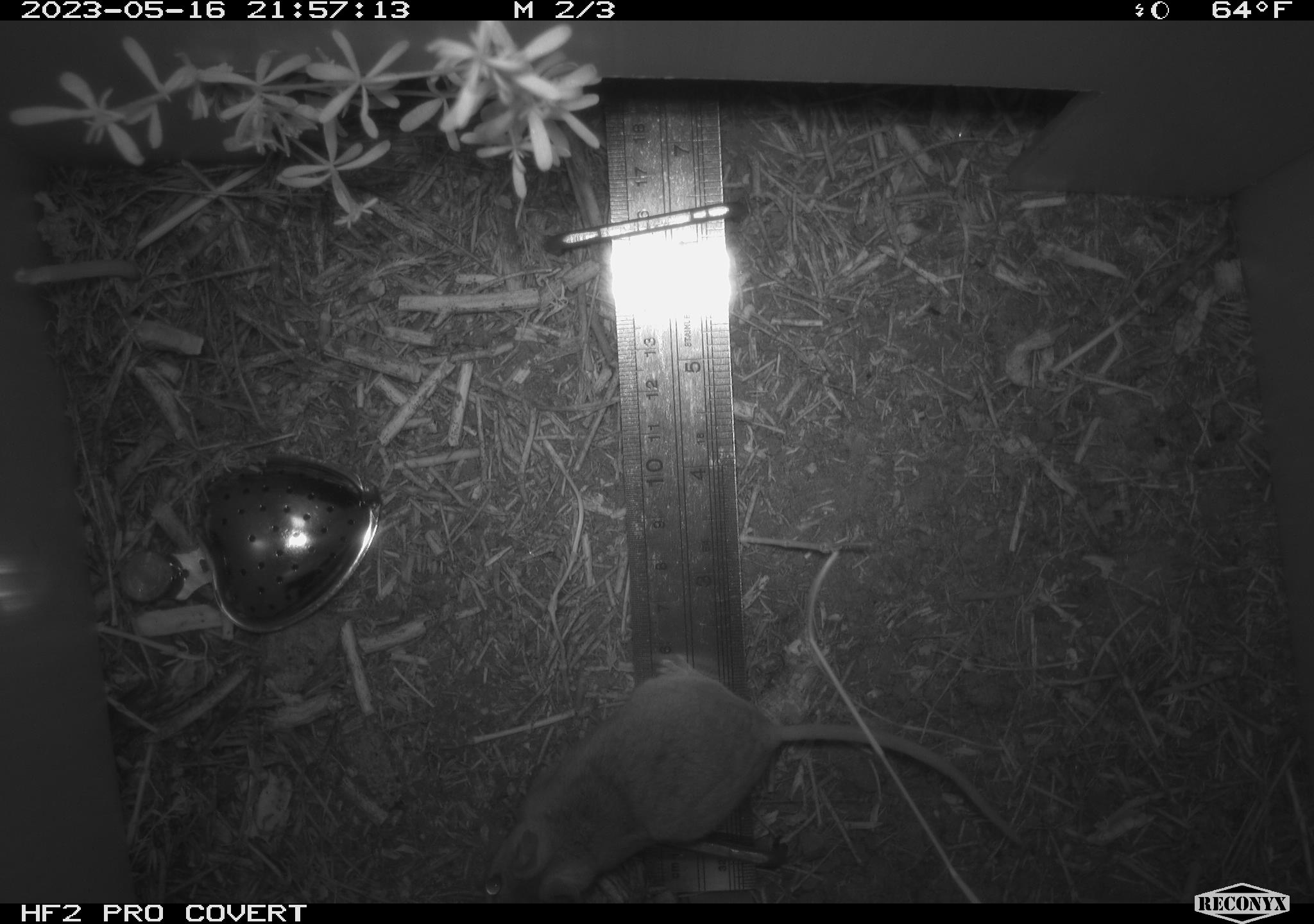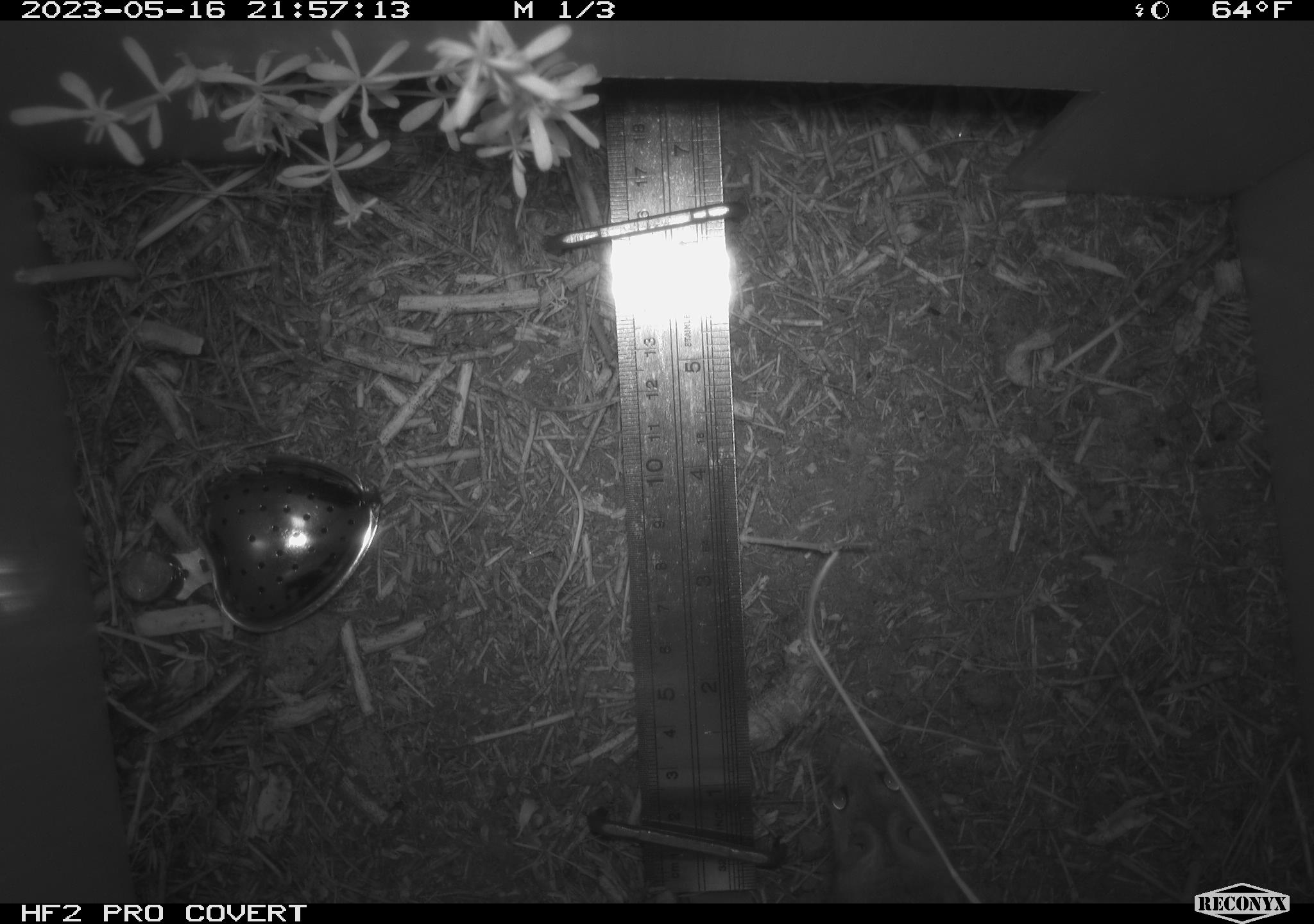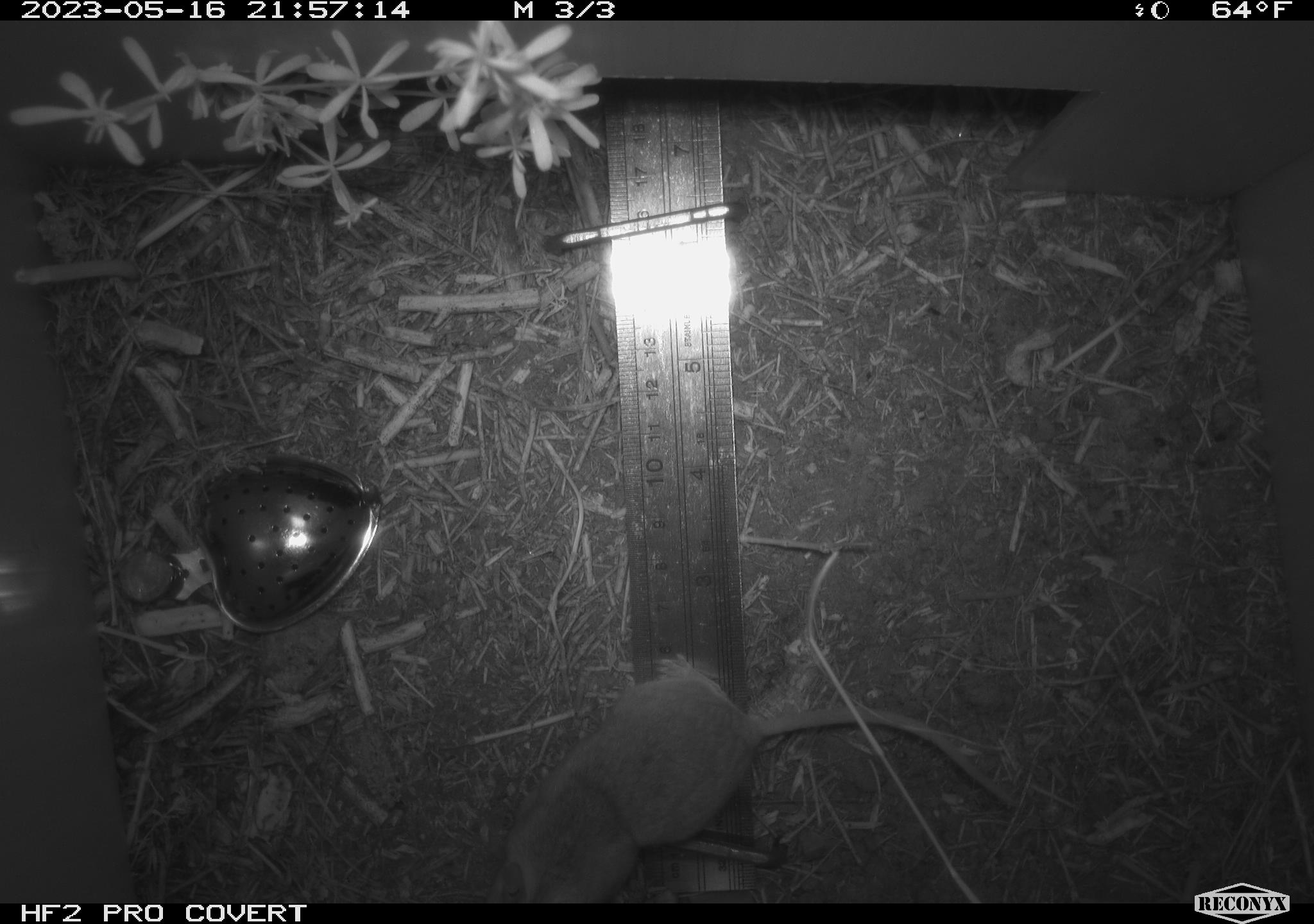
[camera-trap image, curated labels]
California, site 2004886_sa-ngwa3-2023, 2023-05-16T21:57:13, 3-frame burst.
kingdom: Animalia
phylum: Chordata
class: Mammalia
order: Rodentia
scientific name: Rodentia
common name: mouse species